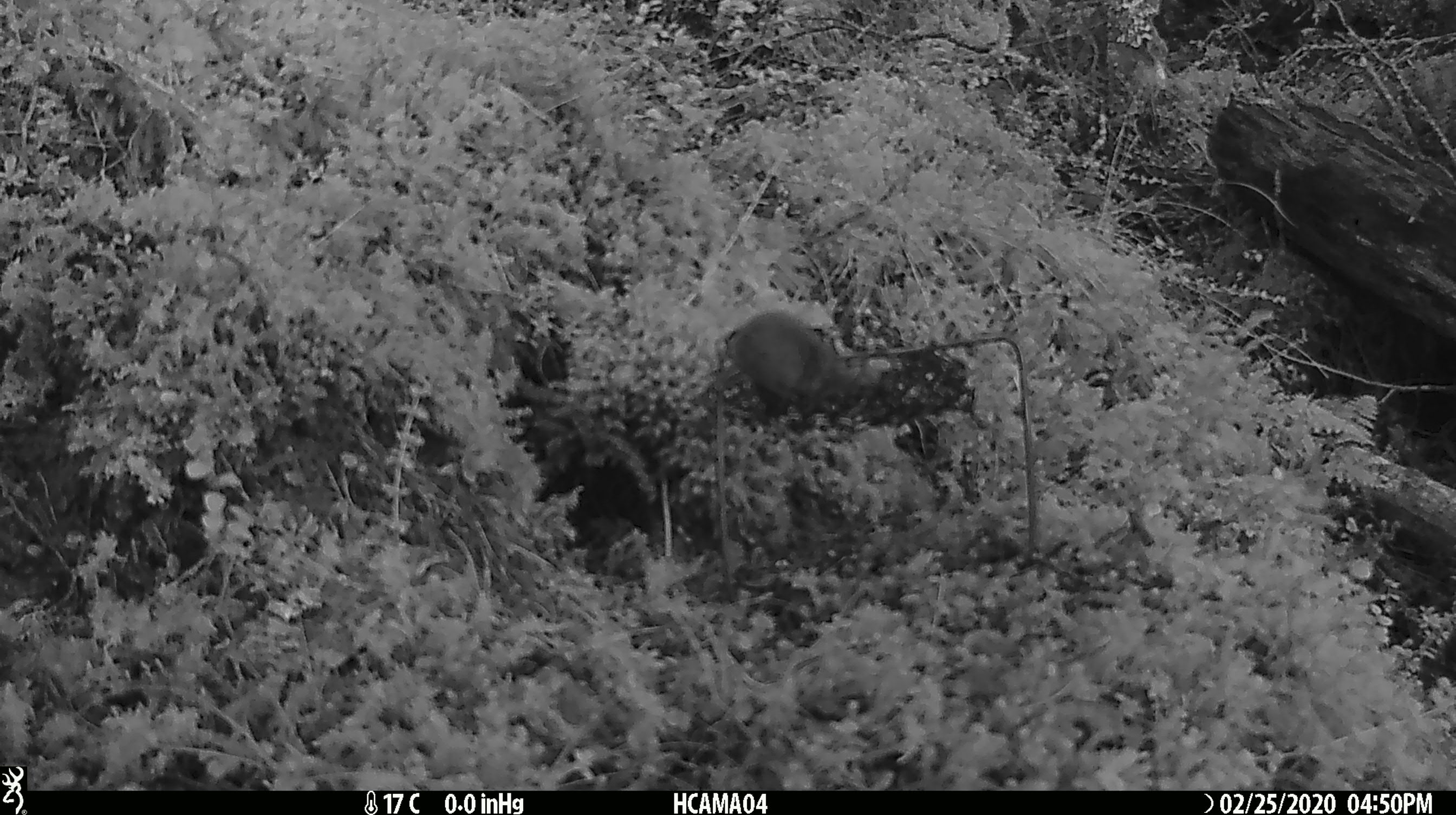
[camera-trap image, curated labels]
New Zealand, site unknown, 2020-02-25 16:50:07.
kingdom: Animalia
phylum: Chordata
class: Mammalia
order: Rodentia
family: Muridae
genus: Mus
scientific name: Mus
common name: mouse